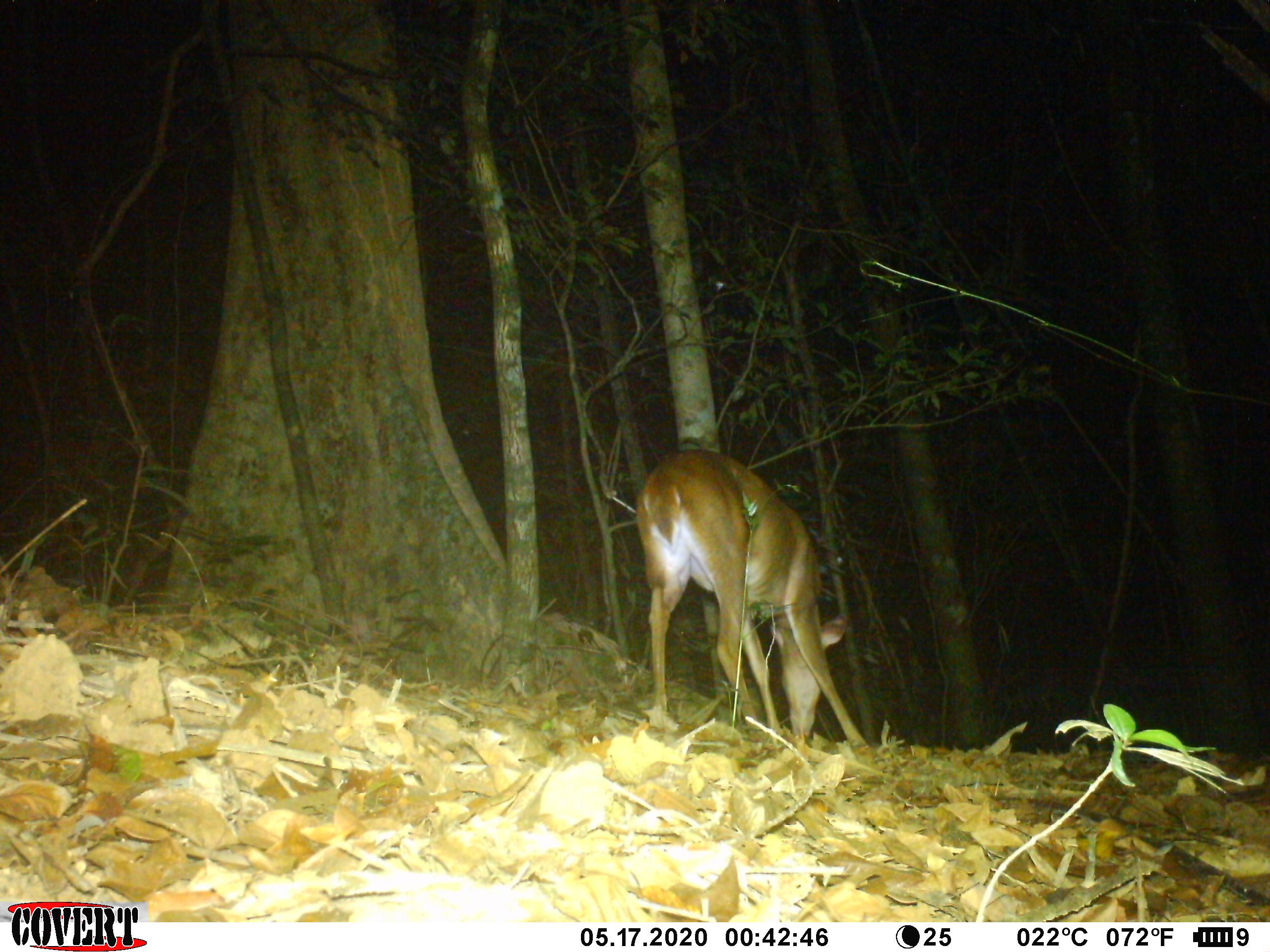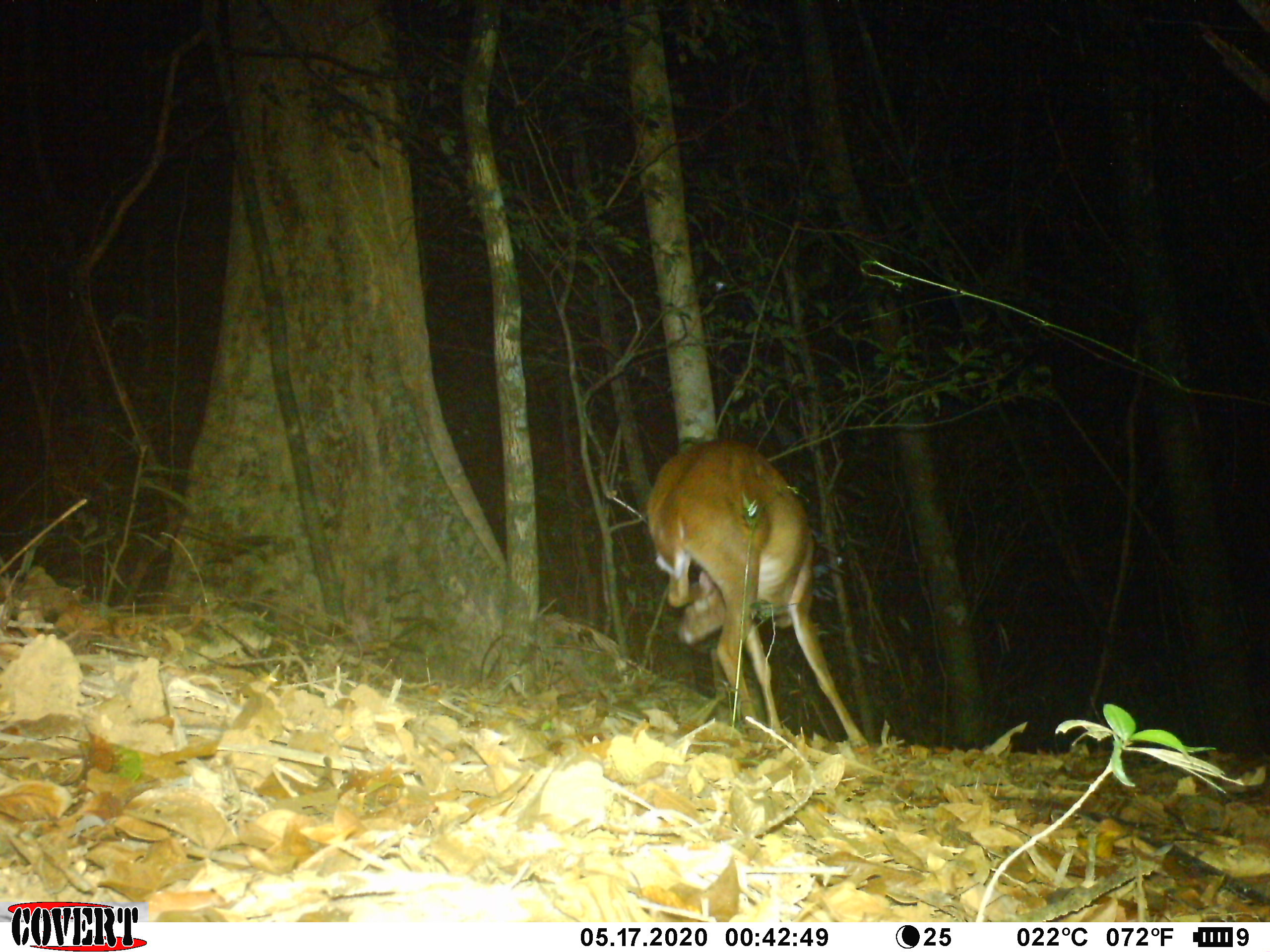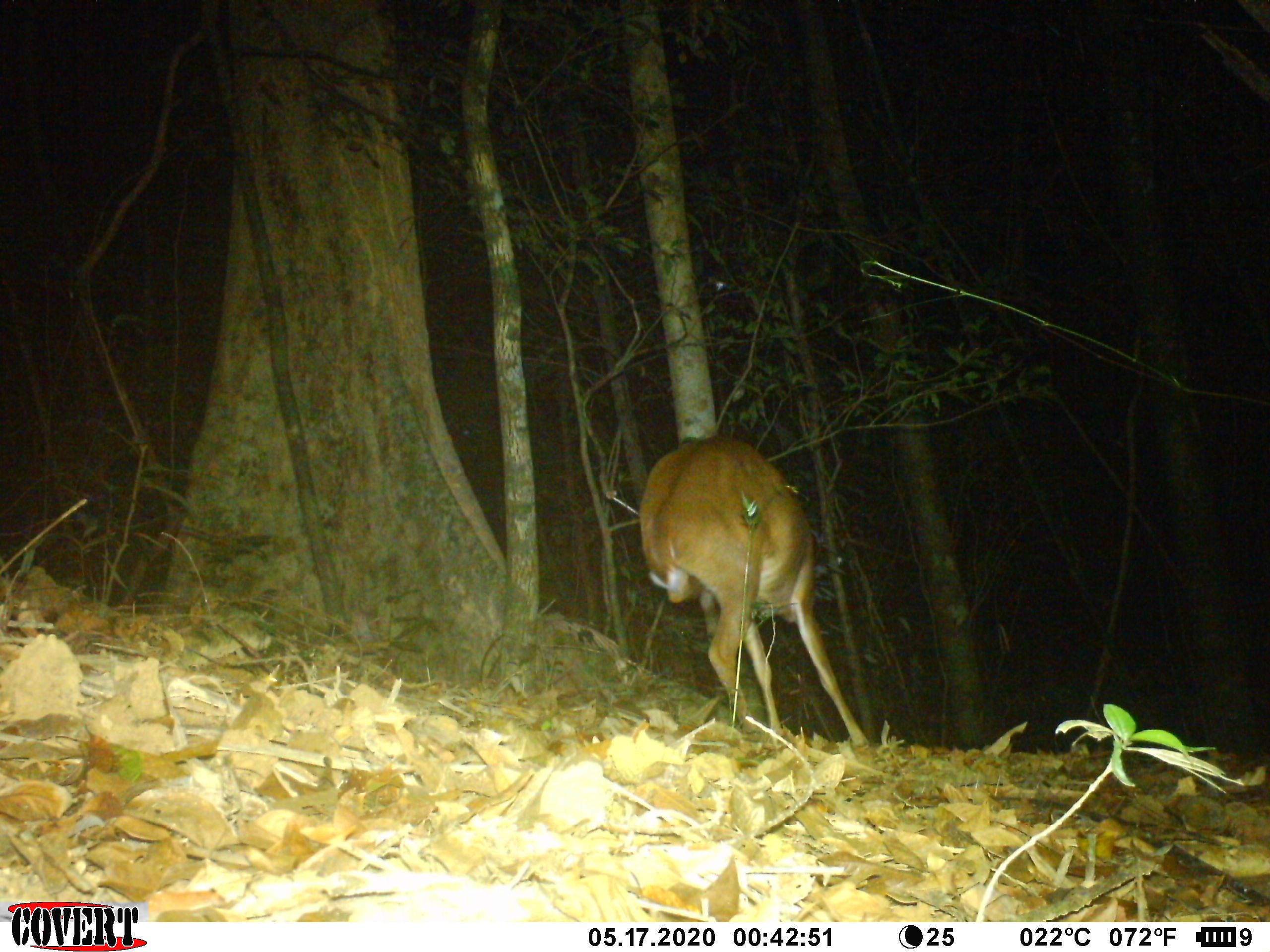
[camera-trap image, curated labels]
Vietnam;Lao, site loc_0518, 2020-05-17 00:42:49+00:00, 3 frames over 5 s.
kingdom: Animalia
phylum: Chordata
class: Mammalia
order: Artiodactyla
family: Cervidae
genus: Muntiacus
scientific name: Muntiacus vuquangensis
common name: large-antlered muntjac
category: large antlered muntjac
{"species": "large antlered muntjac (large-antlered muntjac) (Muntiacus vuquangensis)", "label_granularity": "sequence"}